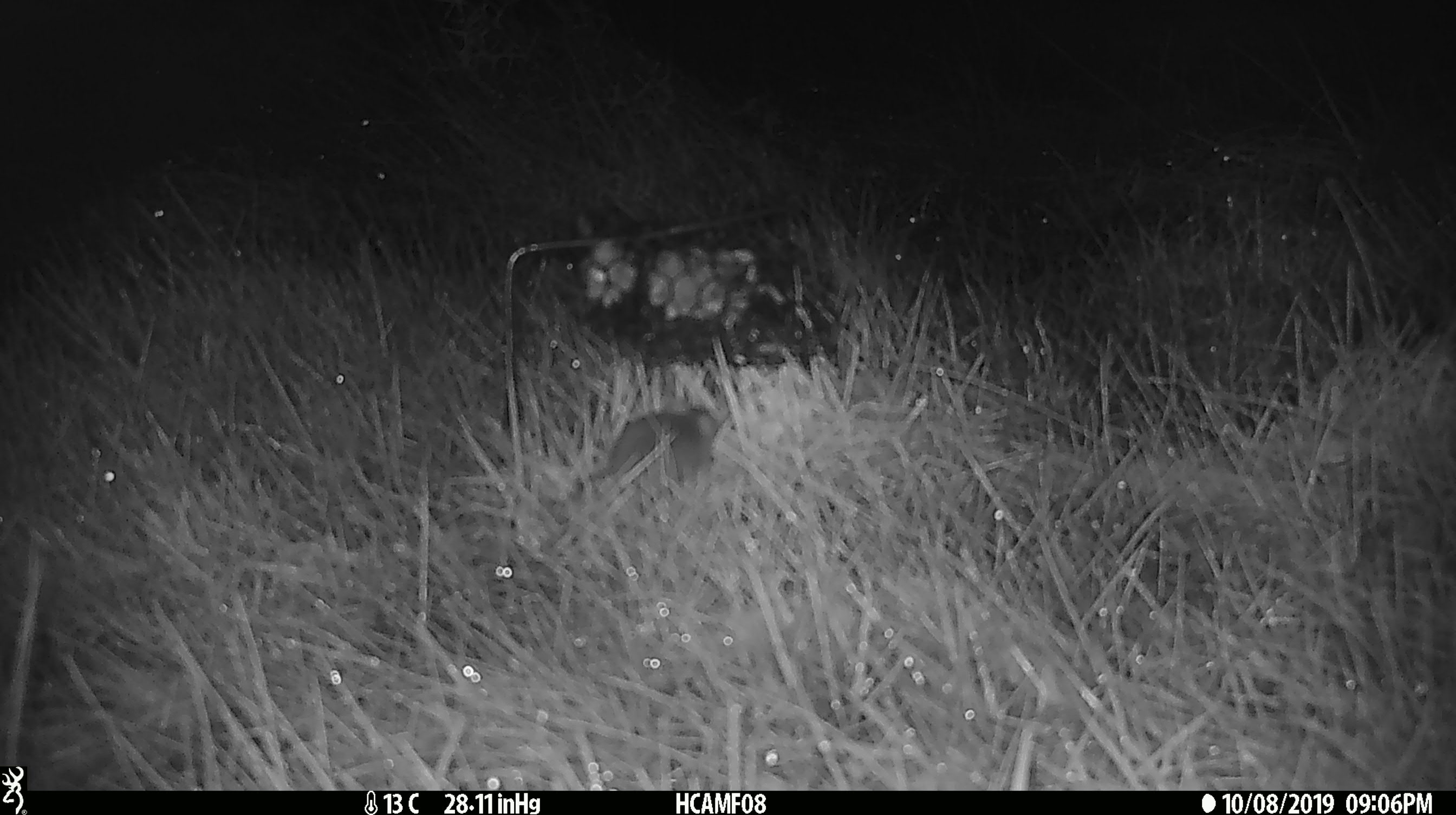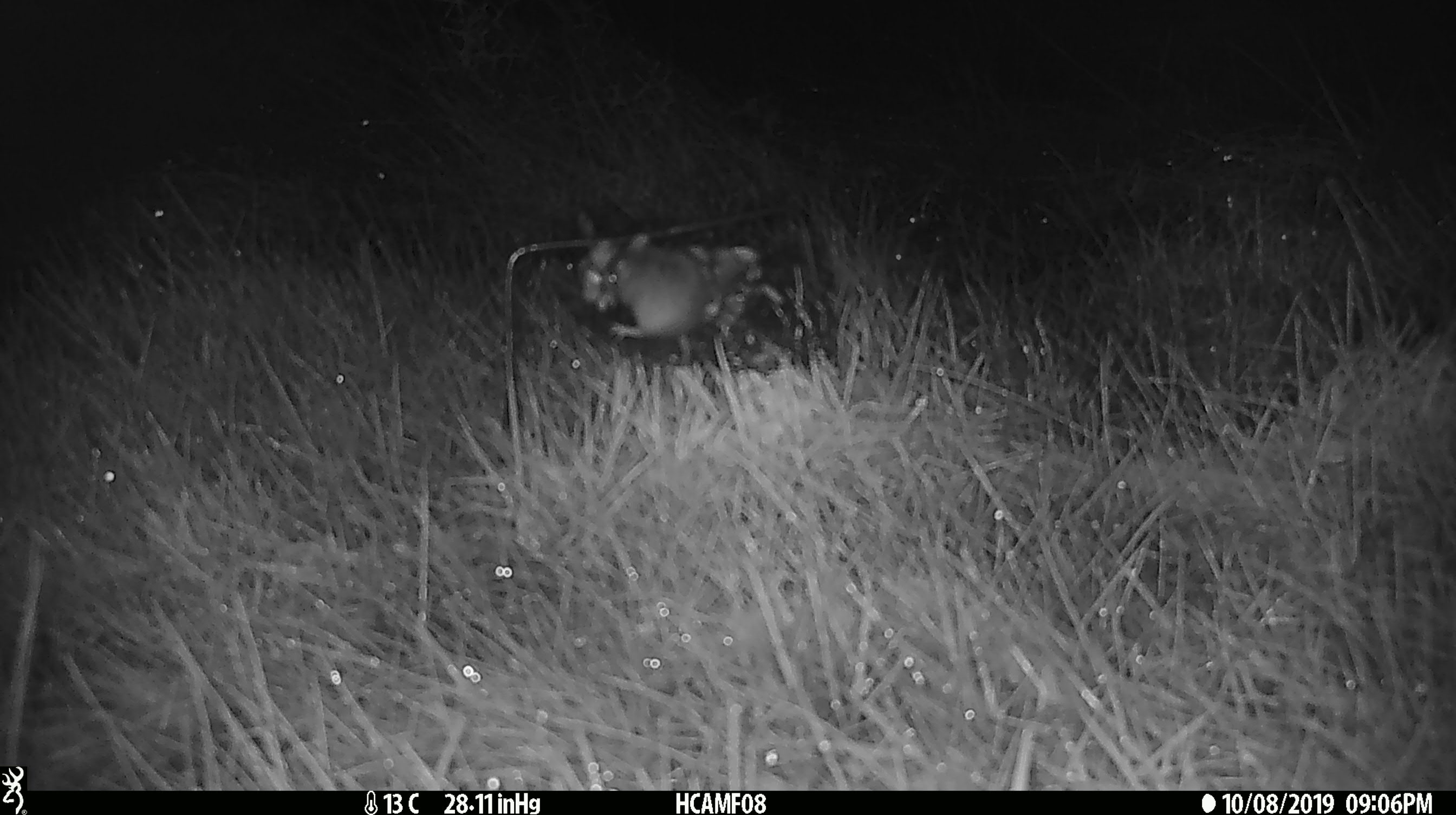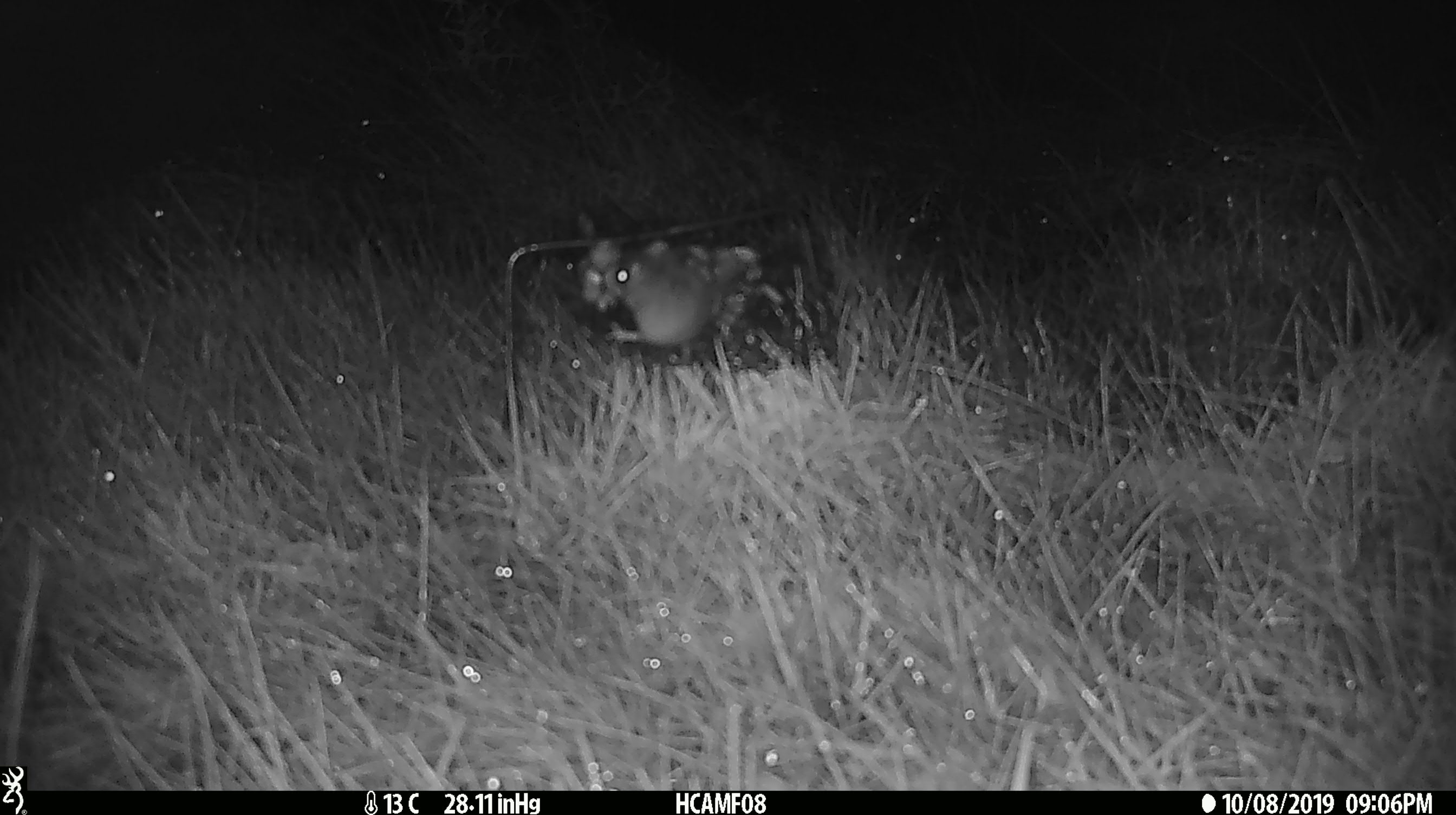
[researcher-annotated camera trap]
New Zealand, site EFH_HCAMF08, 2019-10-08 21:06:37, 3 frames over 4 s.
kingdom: Animalia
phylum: Chordata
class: Mammalia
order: Rodentia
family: Muridae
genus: Mus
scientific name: Mus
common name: mouse